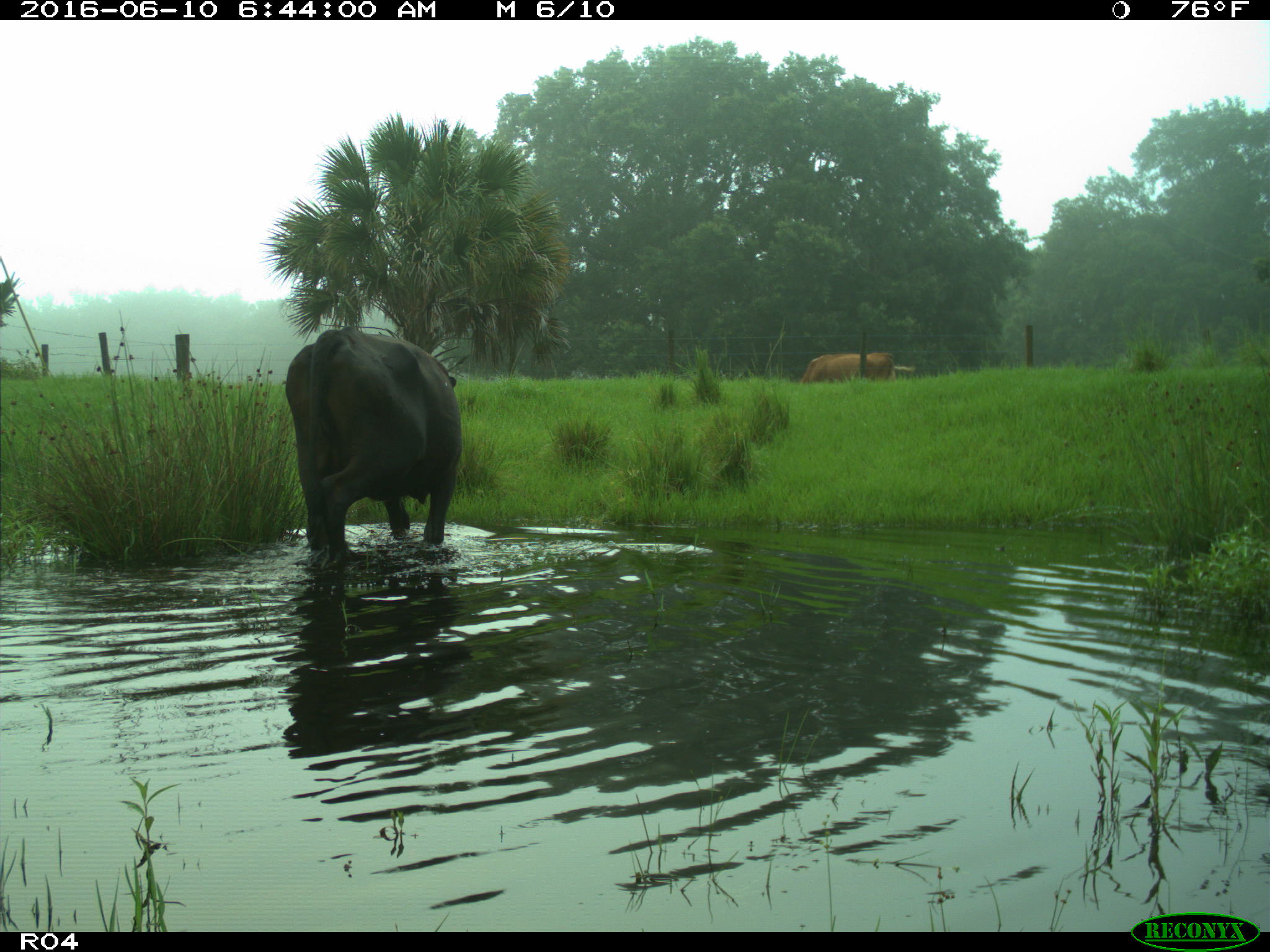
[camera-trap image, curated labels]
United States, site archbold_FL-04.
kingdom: Animalia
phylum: Chordata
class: Mammalia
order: Artiodactyla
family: Bovidae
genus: Bos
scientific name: Bos taurus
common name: domestic cow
Bos taurus (domestic cow).